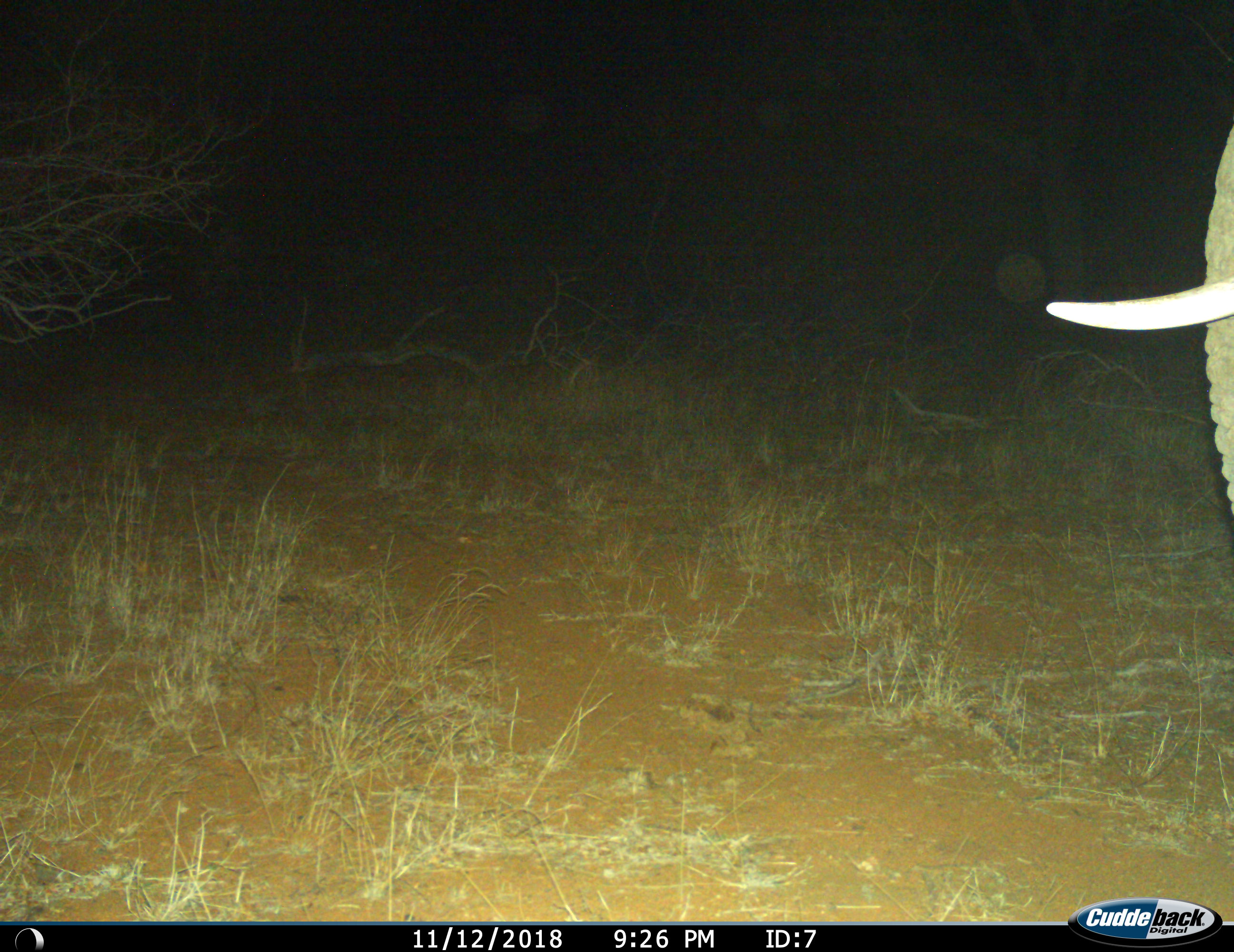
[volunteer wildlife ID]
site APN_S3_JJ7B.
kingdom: Animalia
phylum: Chordata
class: Mammalia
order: Proboscidea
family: Elephantidae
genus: Loxodonta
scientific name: Loxodonta africana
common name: african bush elephant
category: elephant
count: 1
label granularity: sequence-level